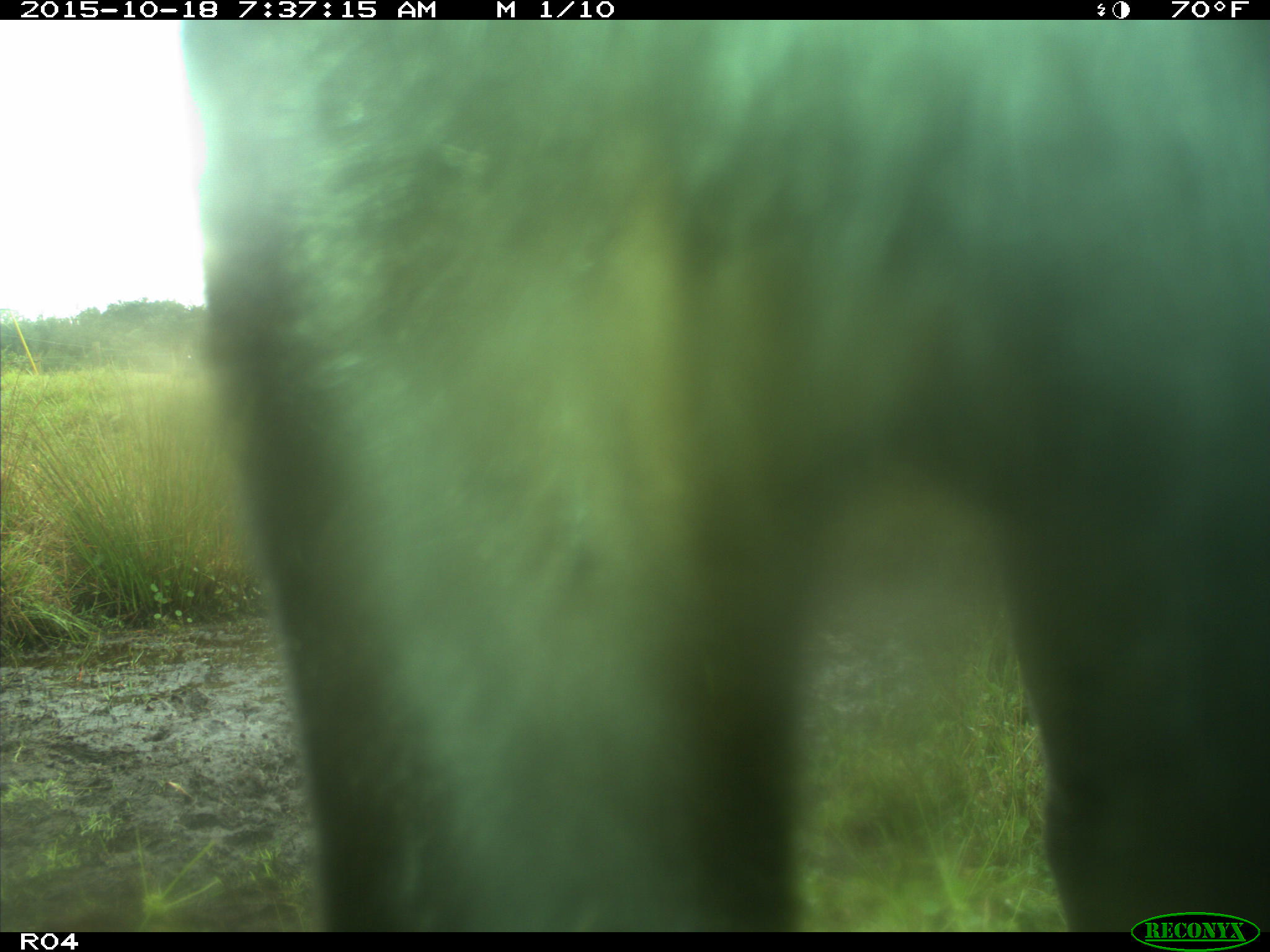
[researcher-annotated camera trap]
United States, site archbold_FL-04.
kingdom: Animalia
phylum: Chordata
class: Mammalia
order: Artiodactyla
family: Bovidae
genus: Bos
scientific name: Bos taurus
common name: domestic cow